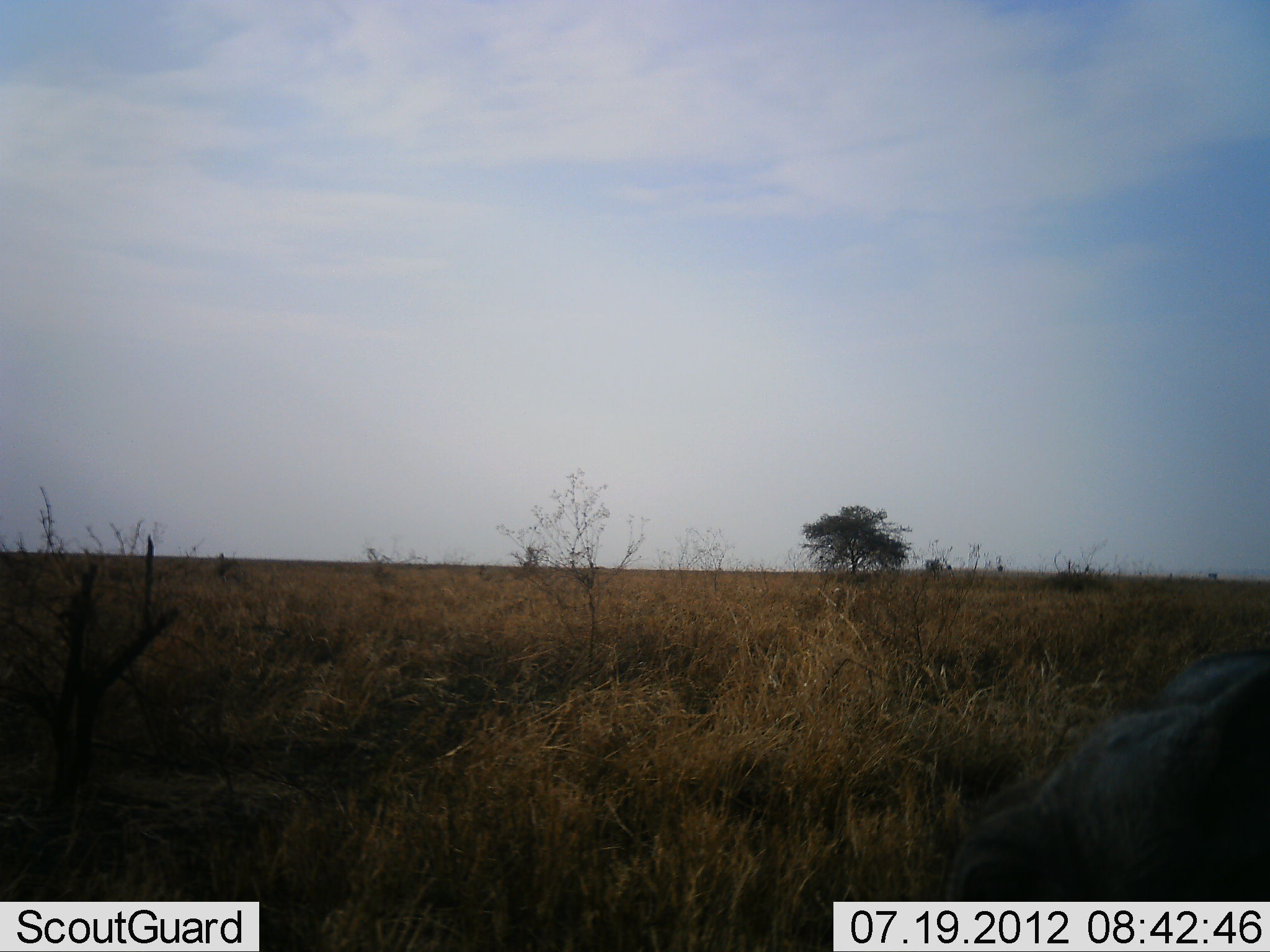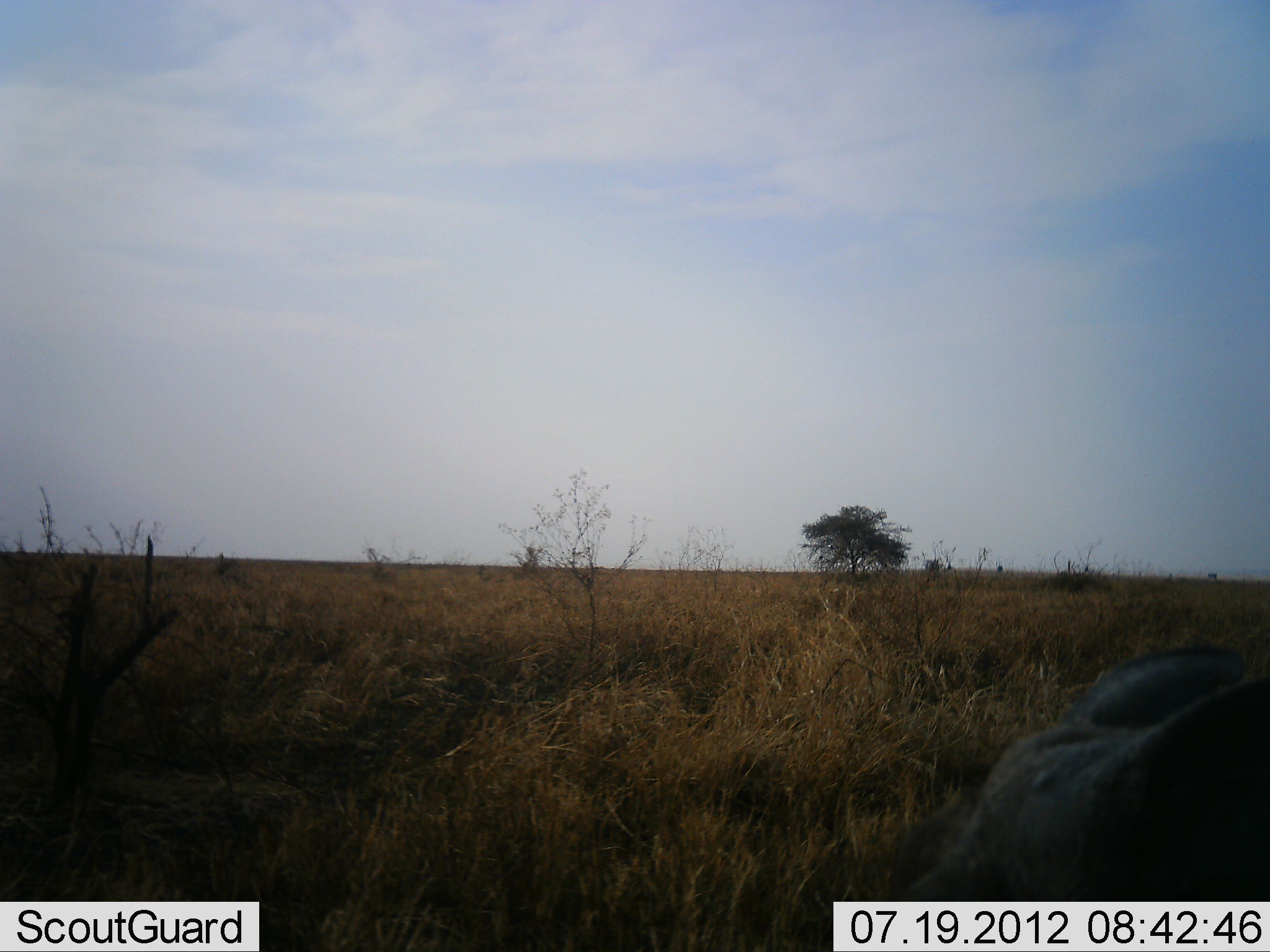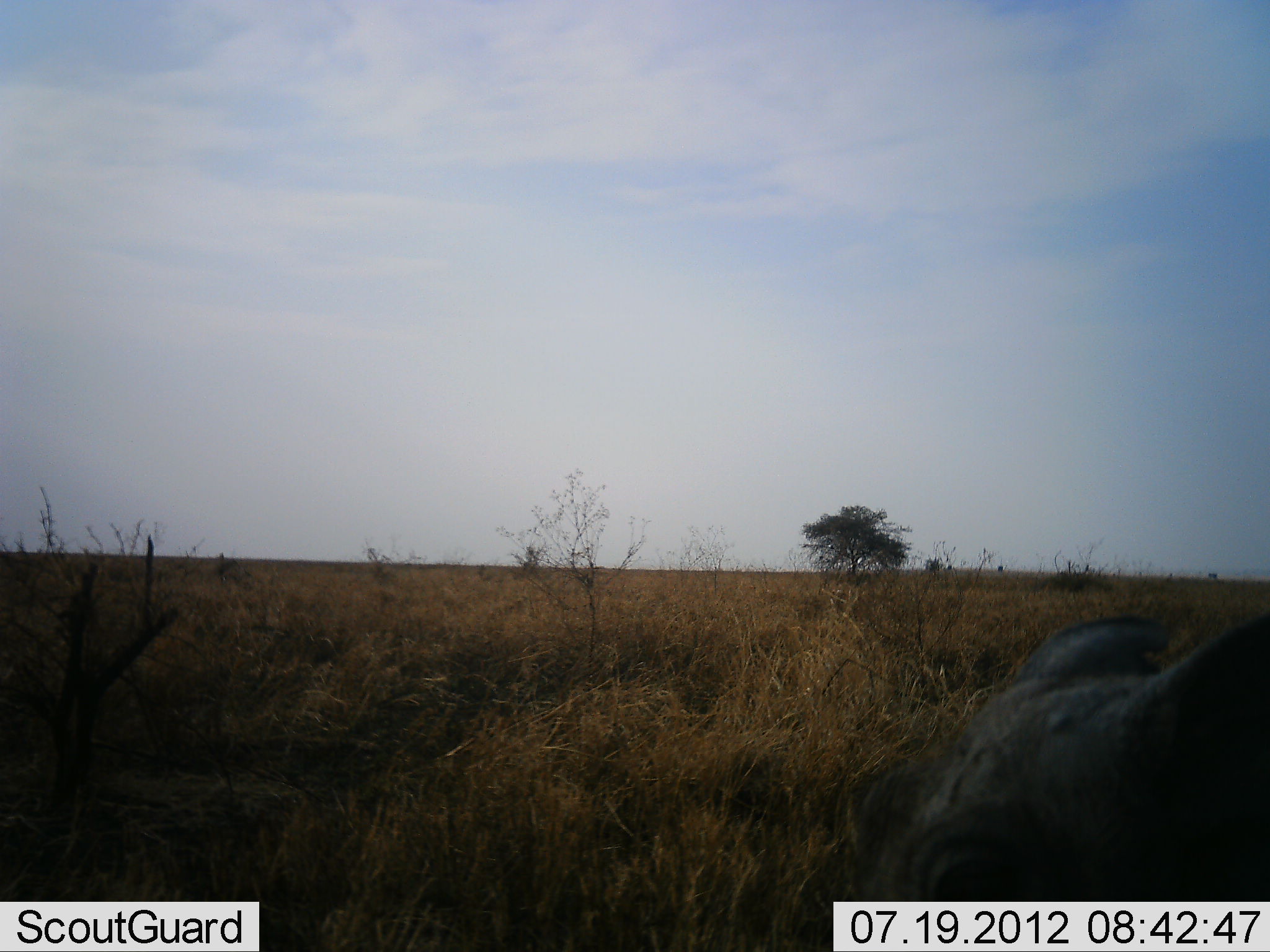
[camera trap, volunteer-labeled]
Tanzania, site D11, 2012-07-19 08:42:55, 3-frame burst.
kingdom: Animalia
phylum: Chordata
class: Mammalia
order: Artiodactyla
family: Suidae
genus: Phacochoerus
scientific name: Phacochoerus africanus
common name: warthog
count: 1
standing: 40%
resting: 0%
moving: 50%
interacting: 0%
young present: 0%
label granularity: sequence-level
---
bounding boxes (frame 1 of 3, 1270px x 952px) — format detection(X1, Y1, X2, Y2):
animal: detection(949, 637, 1270, 903)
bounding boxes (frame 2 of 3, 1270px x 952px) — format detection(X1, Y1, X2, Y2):
animal: detection(890, 640, 1270, 902)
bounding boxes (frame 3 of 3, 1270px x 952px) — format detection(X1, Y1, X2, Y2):
animal: detection(844, 610, 1270, 900)